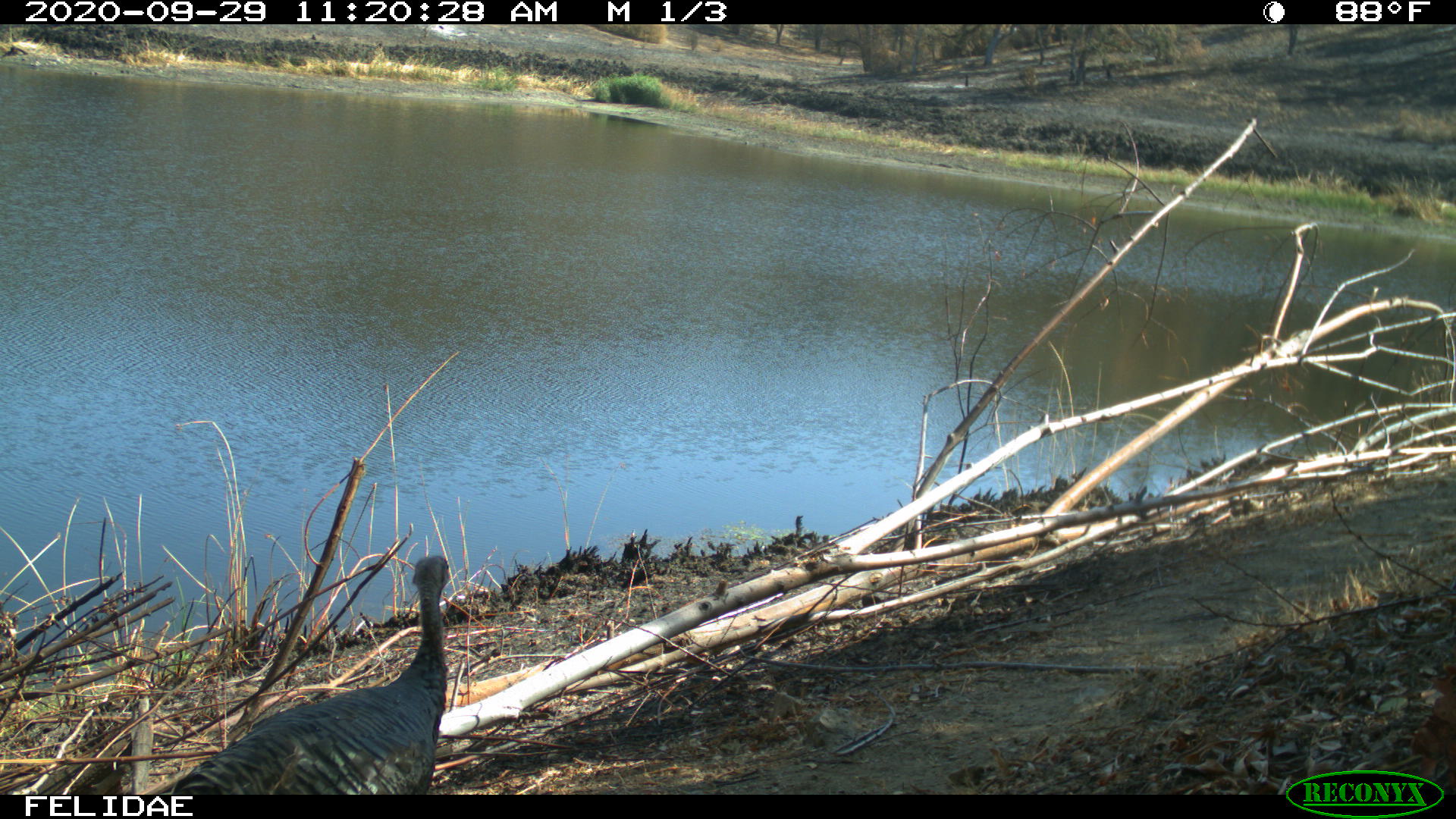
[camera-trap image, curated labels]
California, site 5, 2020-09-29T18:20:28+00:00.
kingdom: Animalia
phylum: Chordata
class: Aves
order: Galliformes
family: Phasianidae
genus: Meleagris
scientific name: Meleagris gallopavo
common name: turkey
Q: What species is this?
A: Turkey (Meleagris gallopavo).